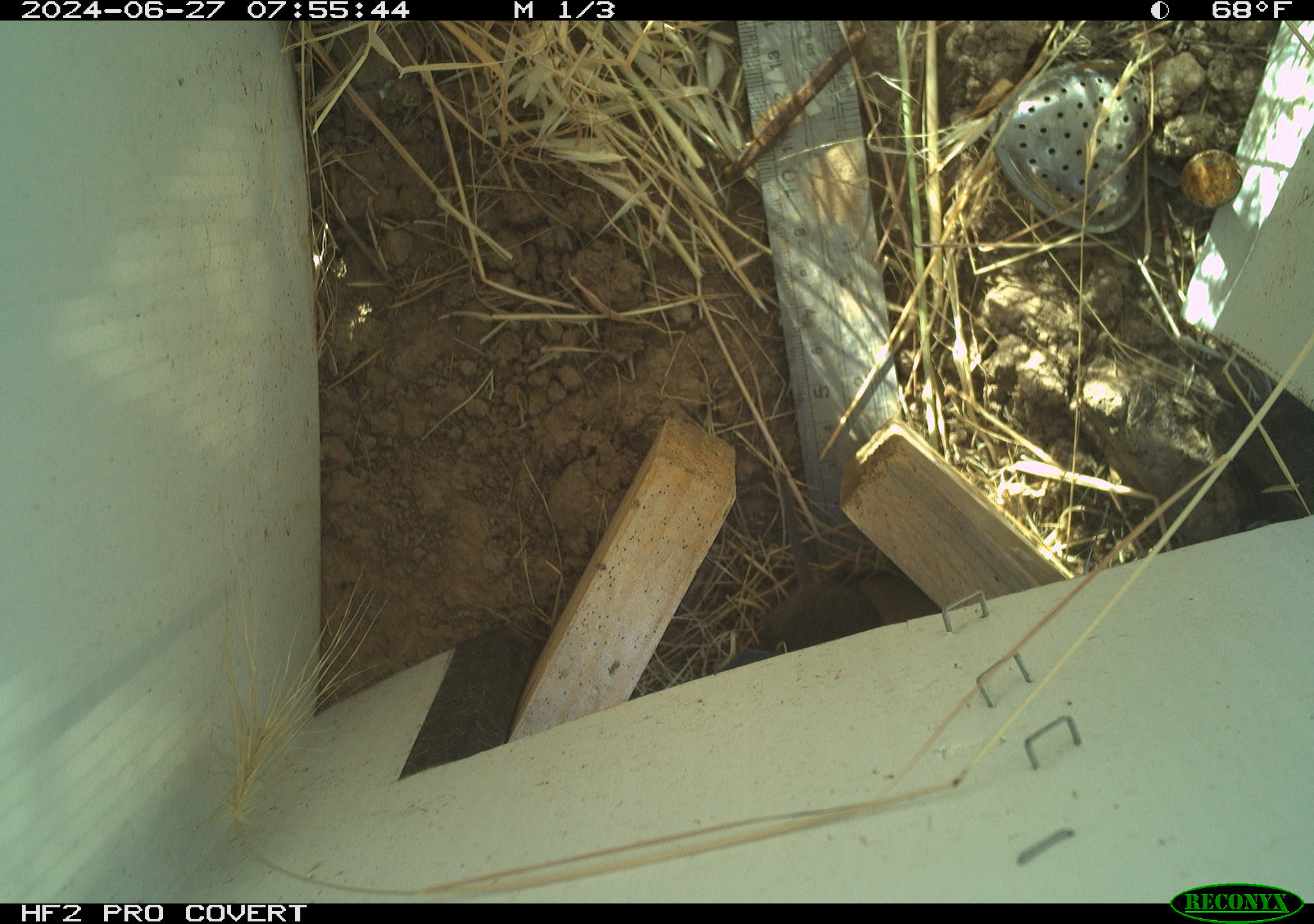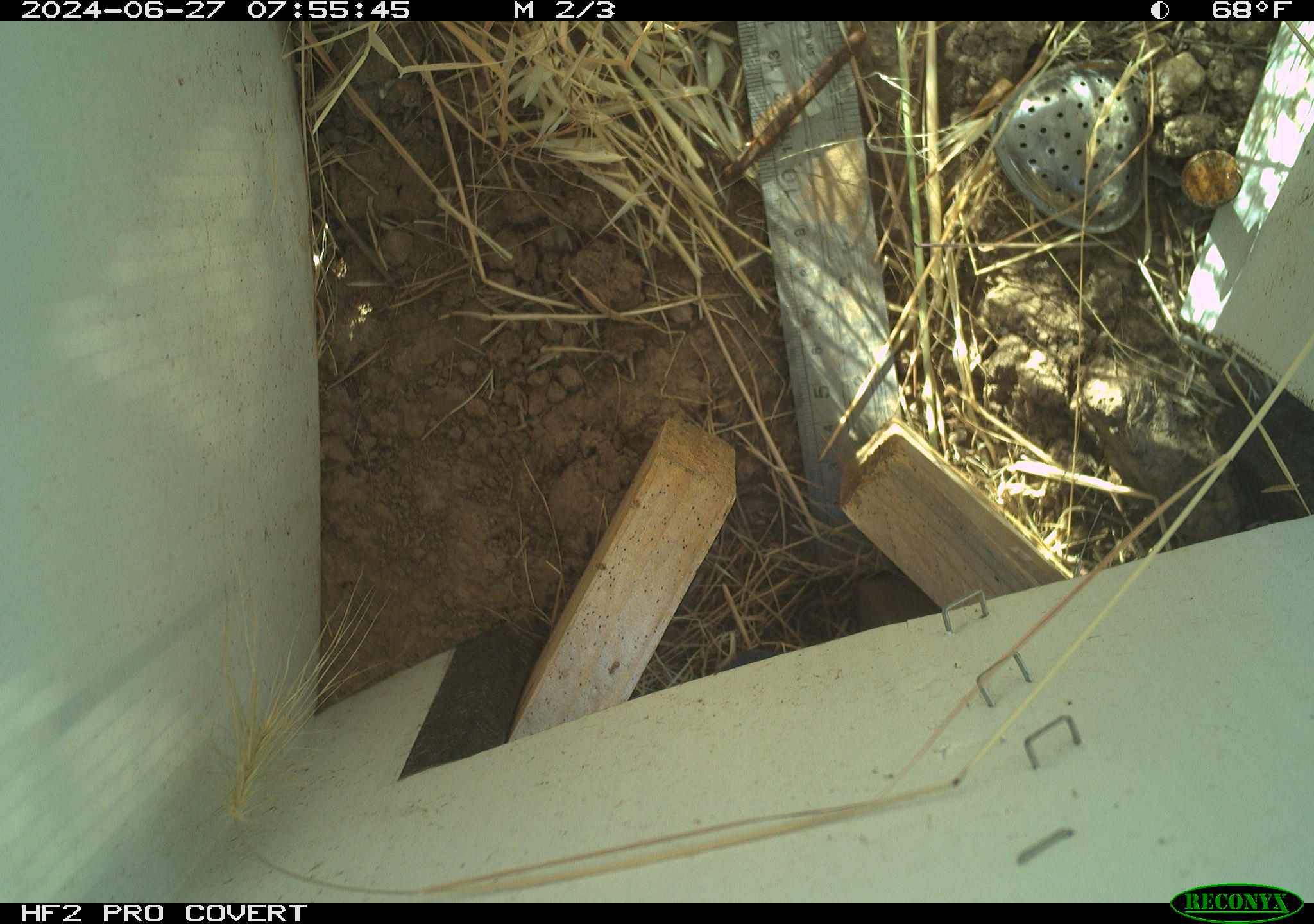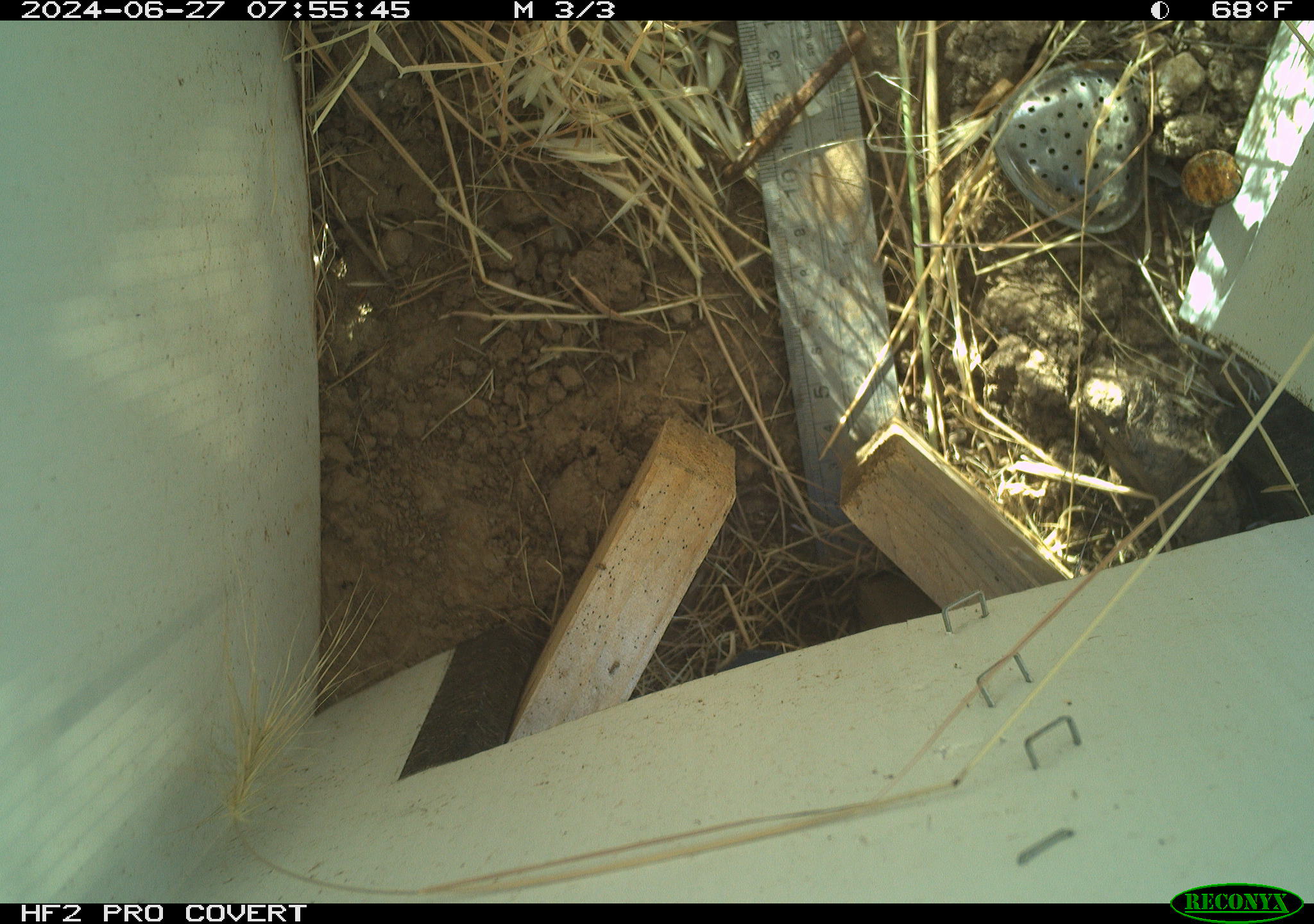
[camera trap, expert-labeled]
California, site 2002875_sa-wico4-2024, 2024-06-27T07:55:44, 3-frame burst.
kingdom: Animalia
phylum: Chordata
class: Mammalia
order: Rodentia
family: Cricetidae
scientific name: Arvicolinae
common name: voles, lemmings, and muskrats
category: arvicolinae subfamily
Arvicolinae subfamily (voles, lemmings, and muskrats) (Arvicolinae).